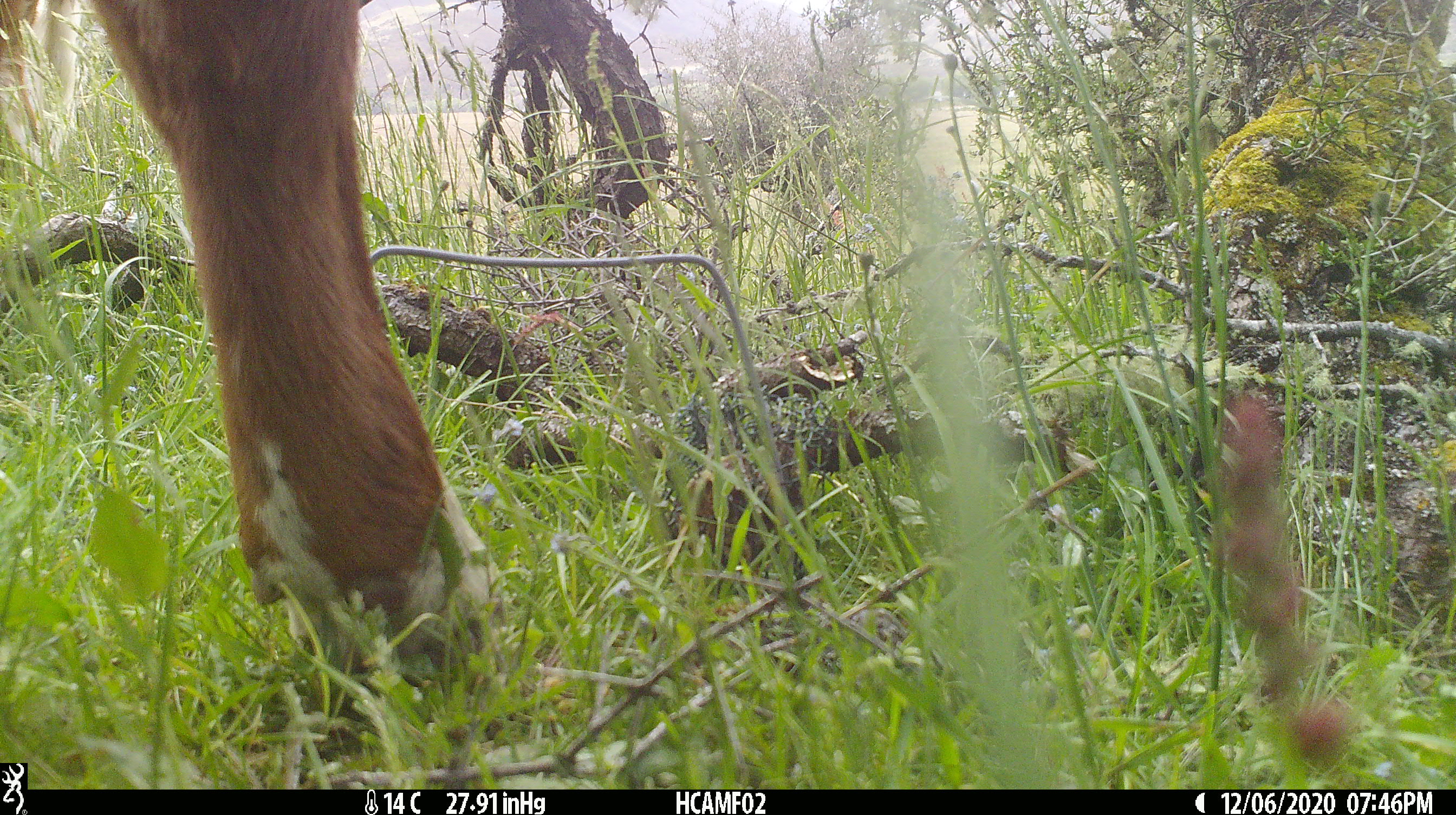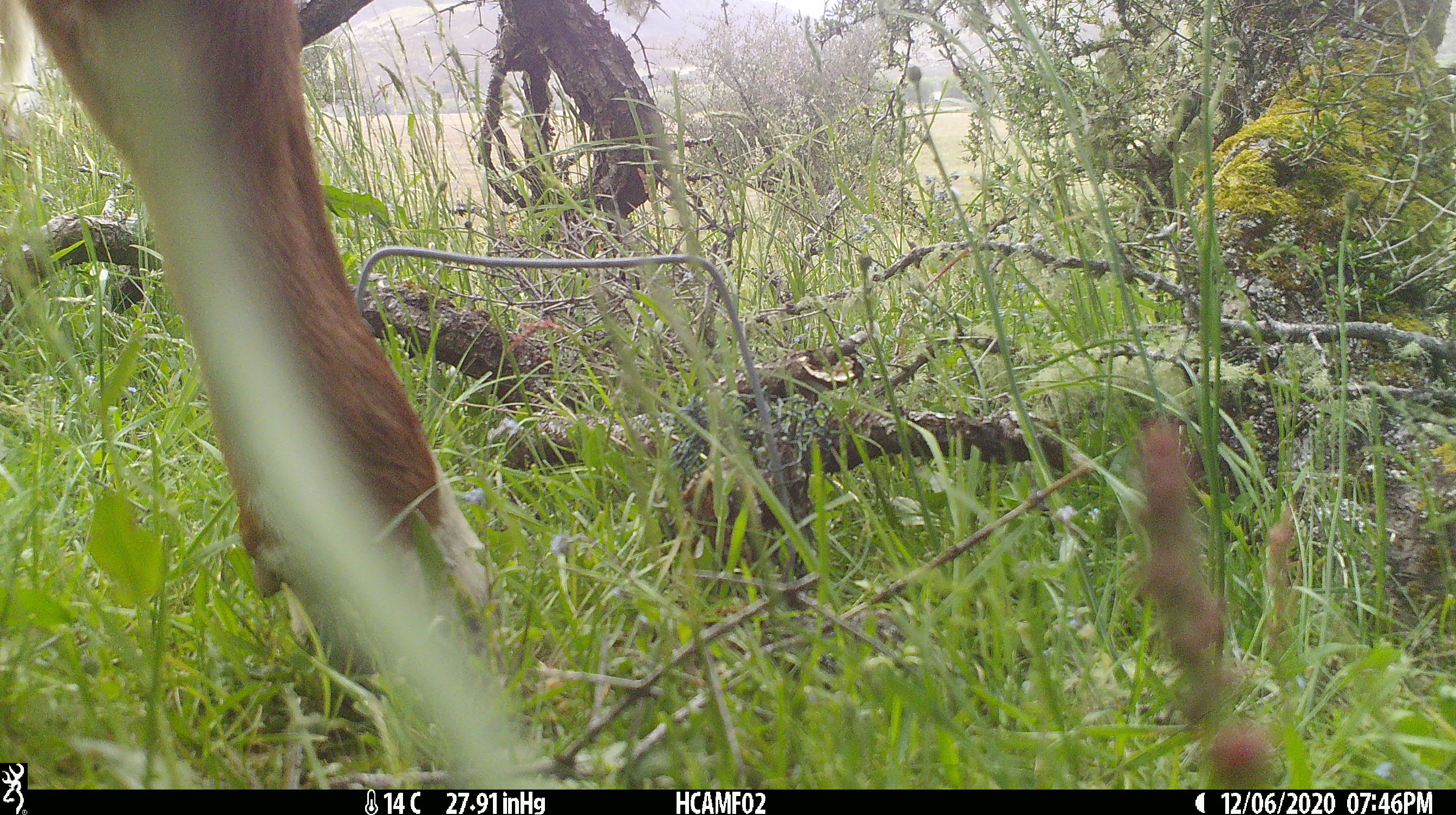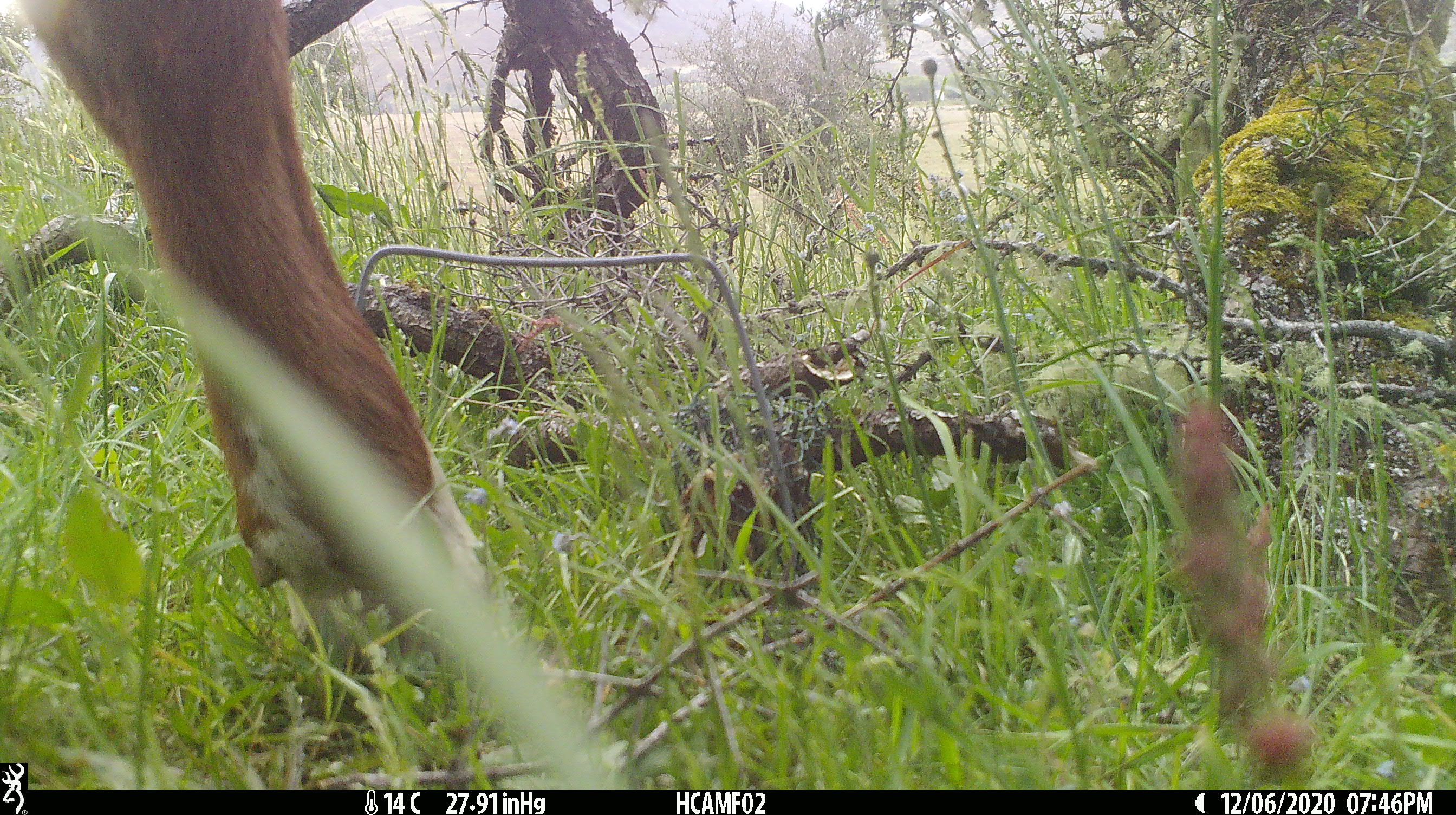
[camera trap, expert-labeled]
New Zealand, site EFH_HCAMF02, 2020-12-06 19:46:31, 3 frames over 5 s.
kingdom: Animalia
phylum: Chordata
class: Mammalia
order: Artiodactyla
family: Bovidae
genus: Bos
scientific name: Bos taurus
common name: domestic cow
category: cow